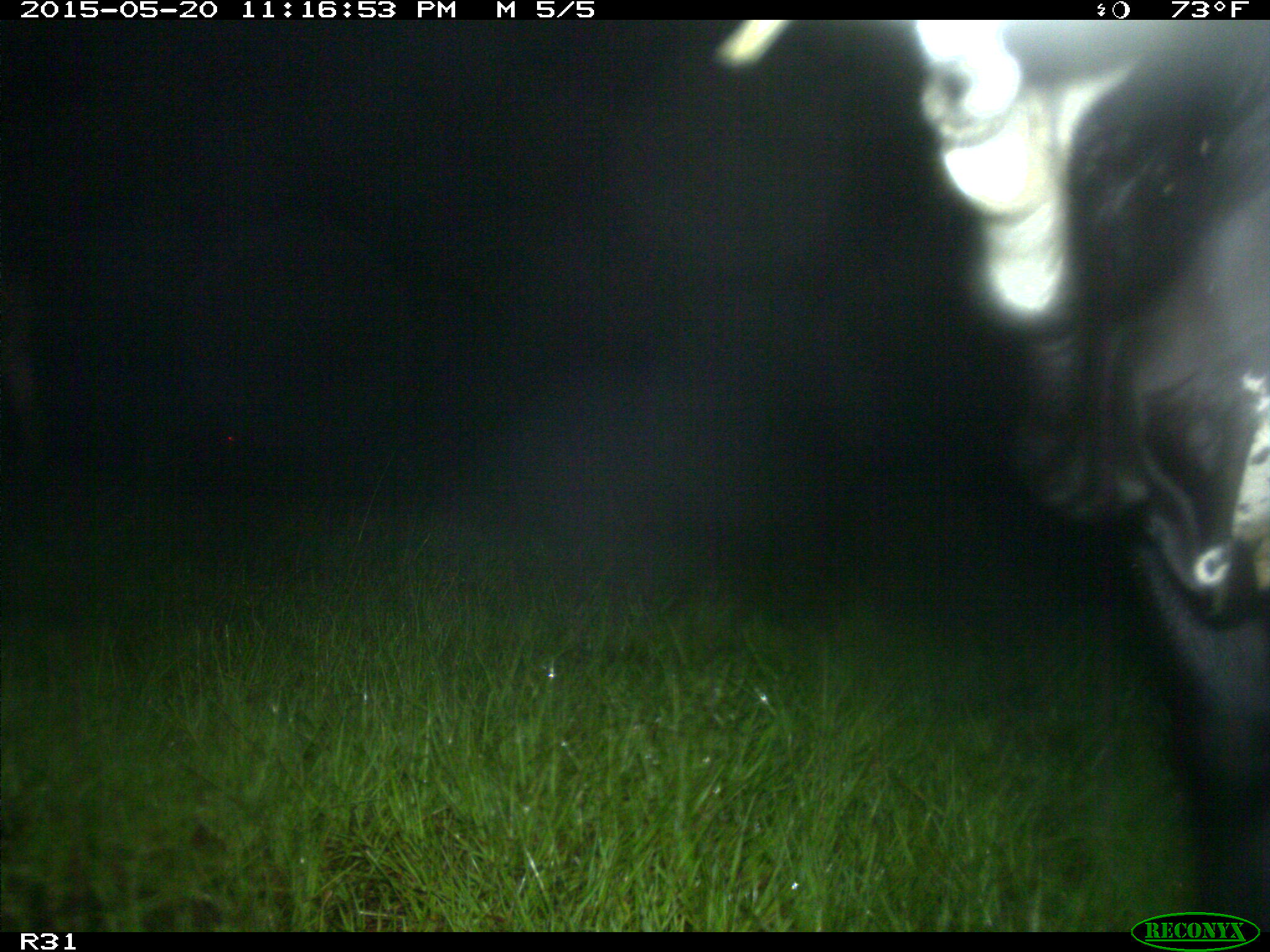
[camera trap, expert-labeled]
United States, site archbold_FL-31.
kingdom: Animalia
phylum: Chordata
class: Mammalia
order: Artiodactyla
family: Bovidae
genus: Bos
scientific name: Bos taurus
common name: domestic cow